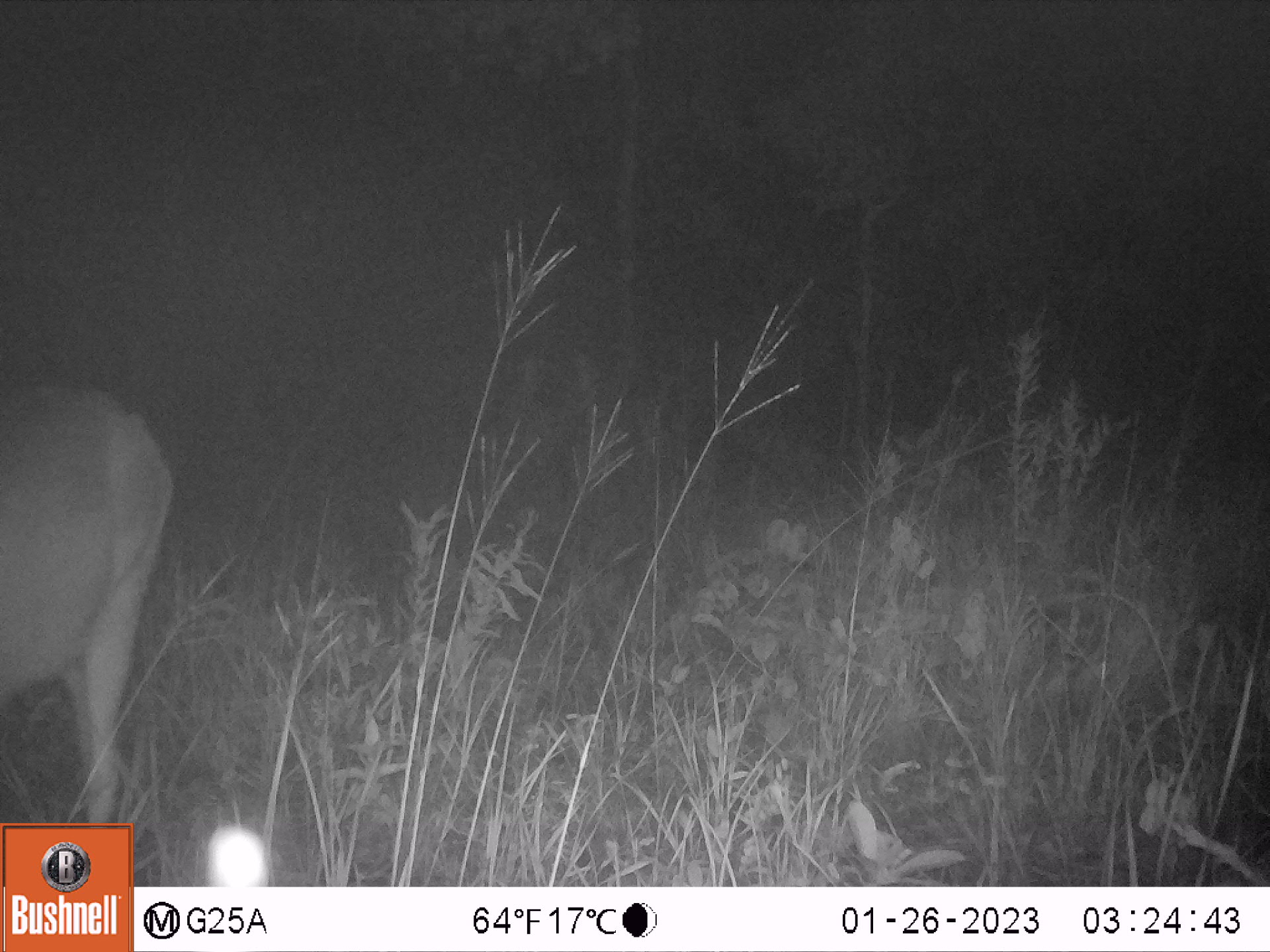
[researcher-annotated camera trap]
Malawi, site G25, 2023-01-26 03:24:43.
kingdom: Animalia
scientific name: Animalia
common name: other animal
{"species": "other animal (Animalia)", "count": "1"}